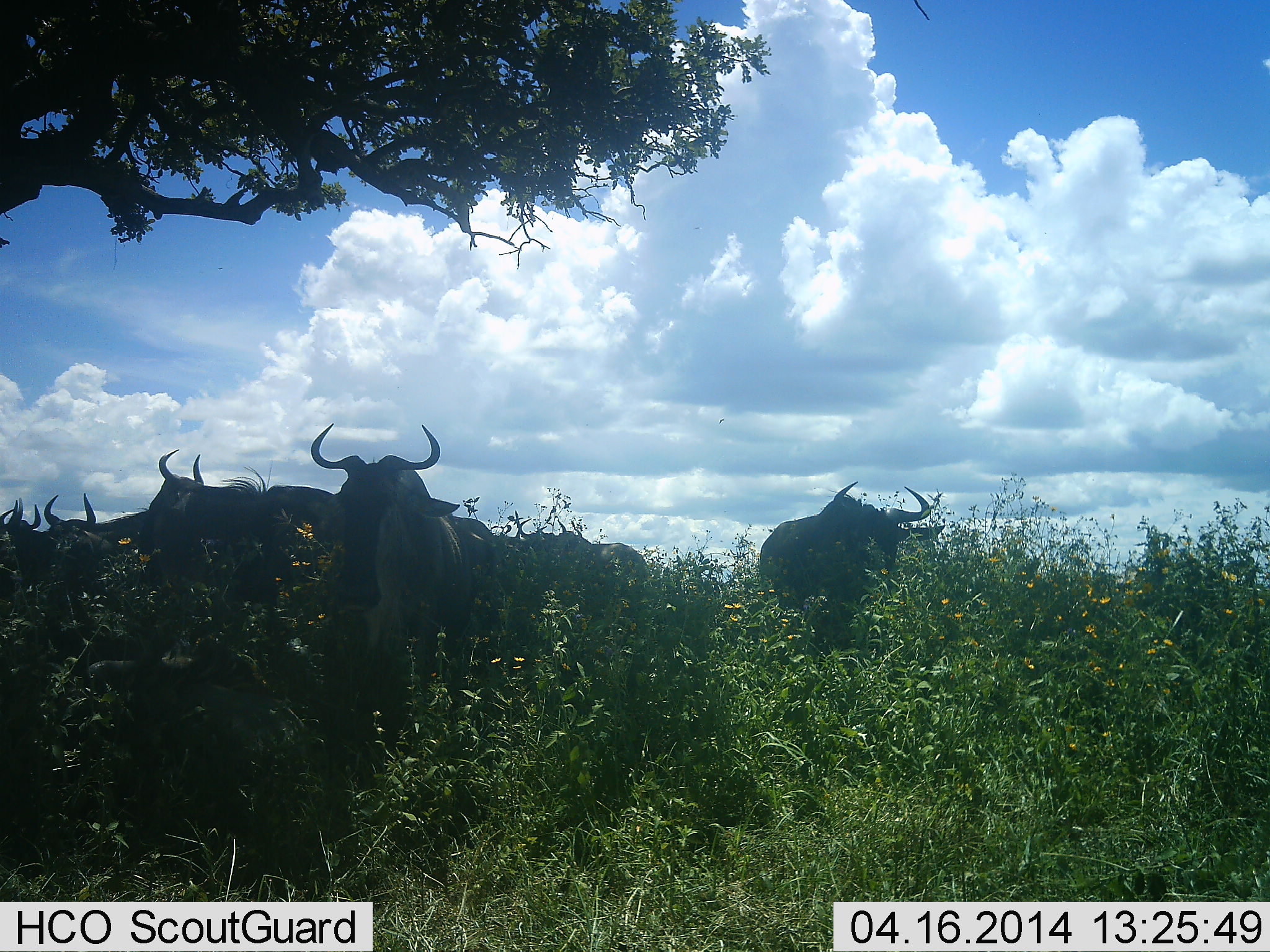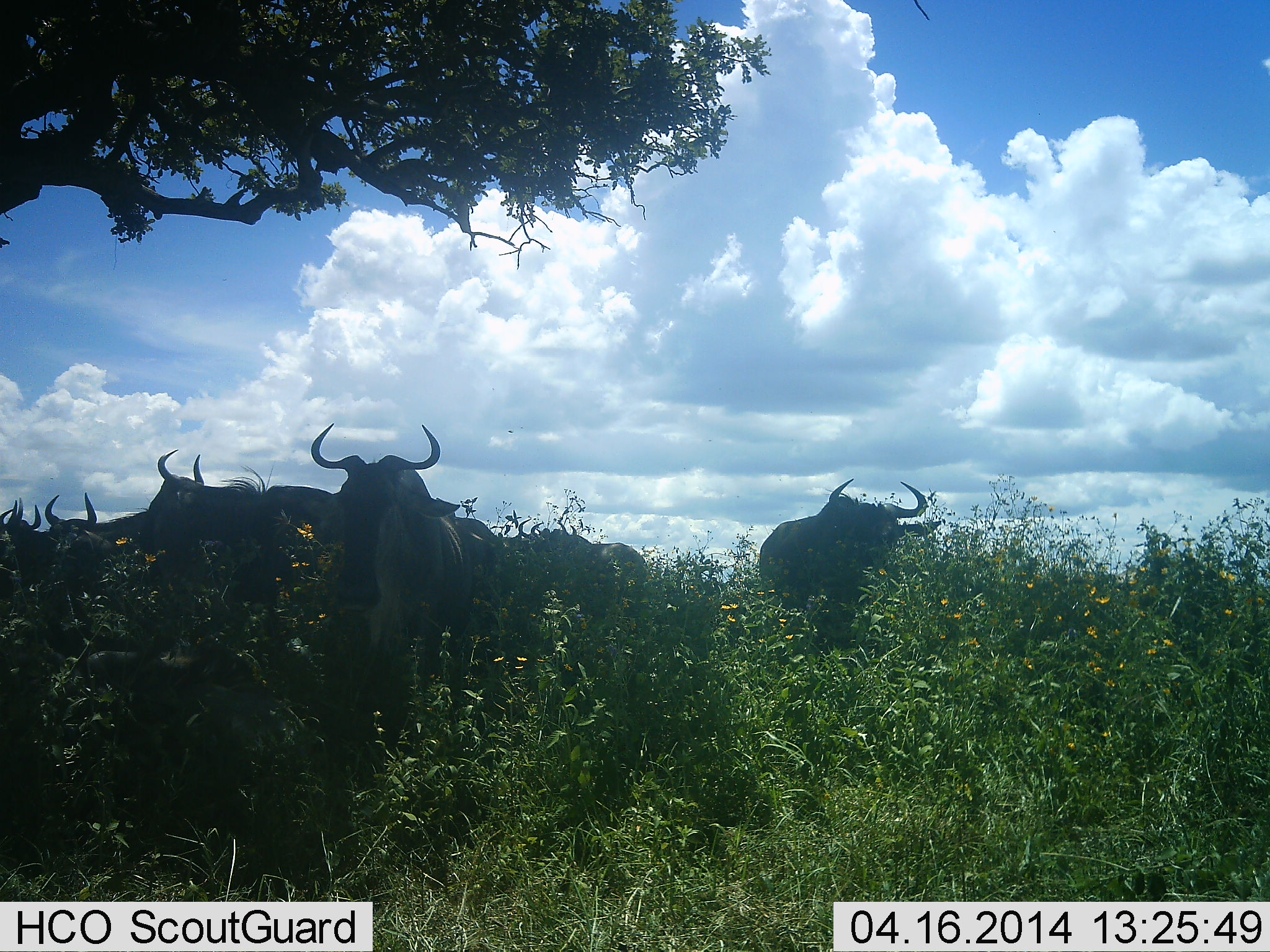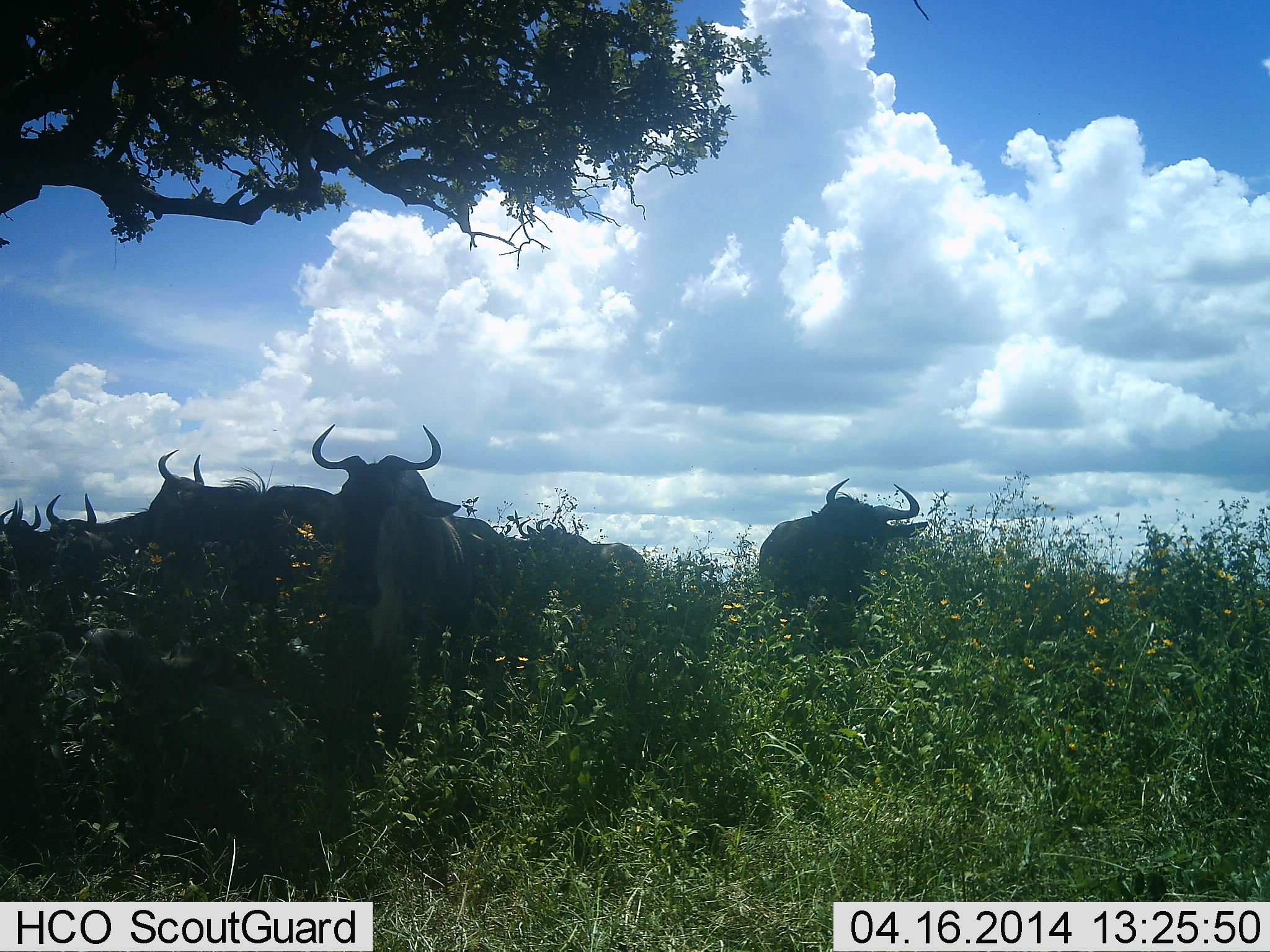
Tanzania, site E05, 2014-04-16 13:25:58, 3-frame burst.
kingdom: Animalia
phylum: Chordata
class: Mammalia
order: Artiodactyla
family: Bovidae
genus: Connochaetes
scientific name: Connochaetes taurinus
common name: blue wildebeest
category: wildebeest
Wildebeest (blue wildebeest) (Connochaetes taurinus), count 7. Behavior (volunteer vote fractions): standing 80%, resting 20%, moving 0%, interacting 0%. Young present (vote fraction): 0%. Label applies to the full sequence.